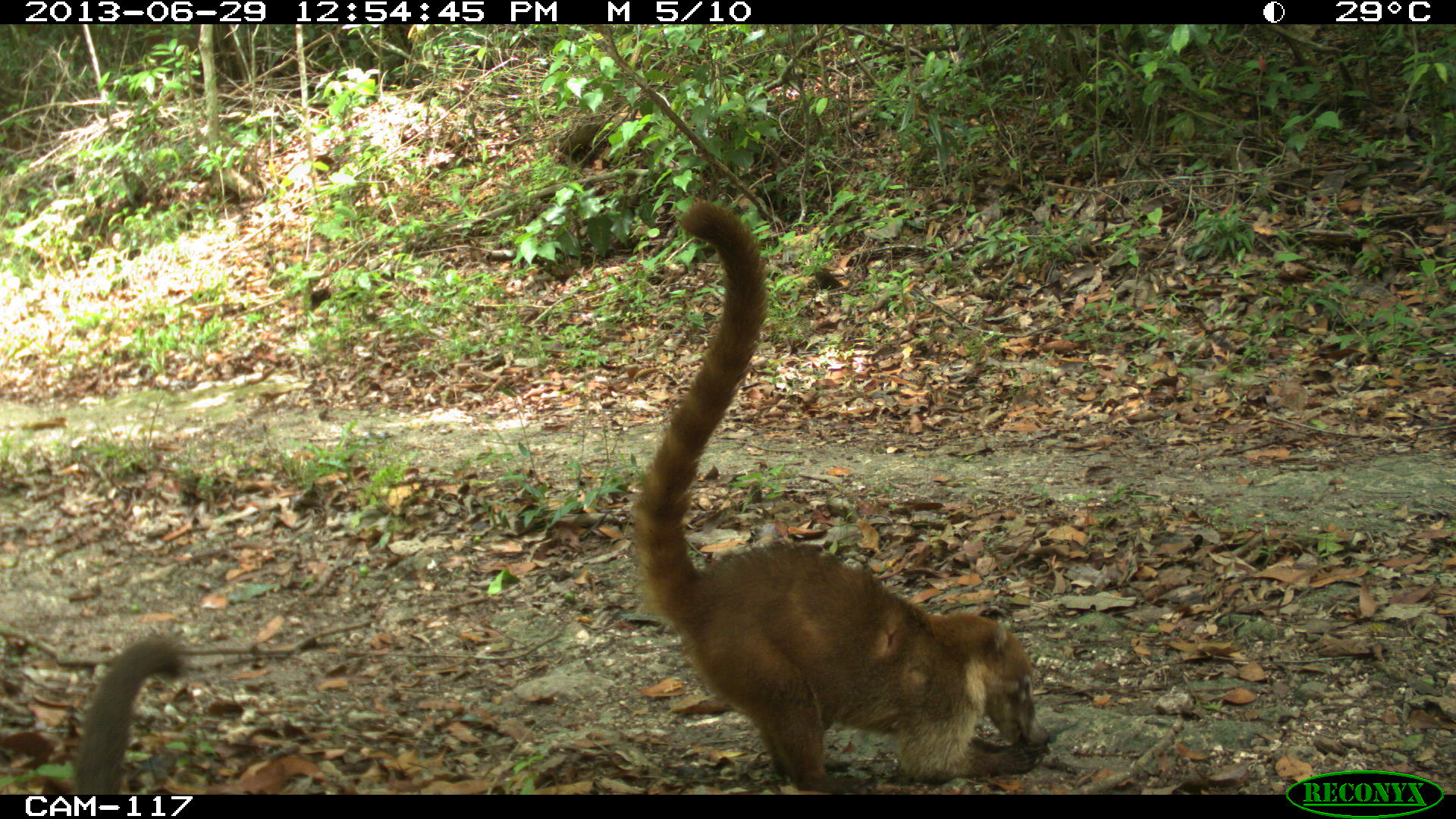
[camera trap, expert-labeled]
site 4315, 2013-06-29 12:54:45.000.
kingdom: Animalia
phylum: Chordata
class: Mammalia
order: Carnivora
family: Procyonidae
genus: Nasua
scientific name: Nasua narica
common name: white-nosed coati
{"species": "Nasua narica (white-nosed coati)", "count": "4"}